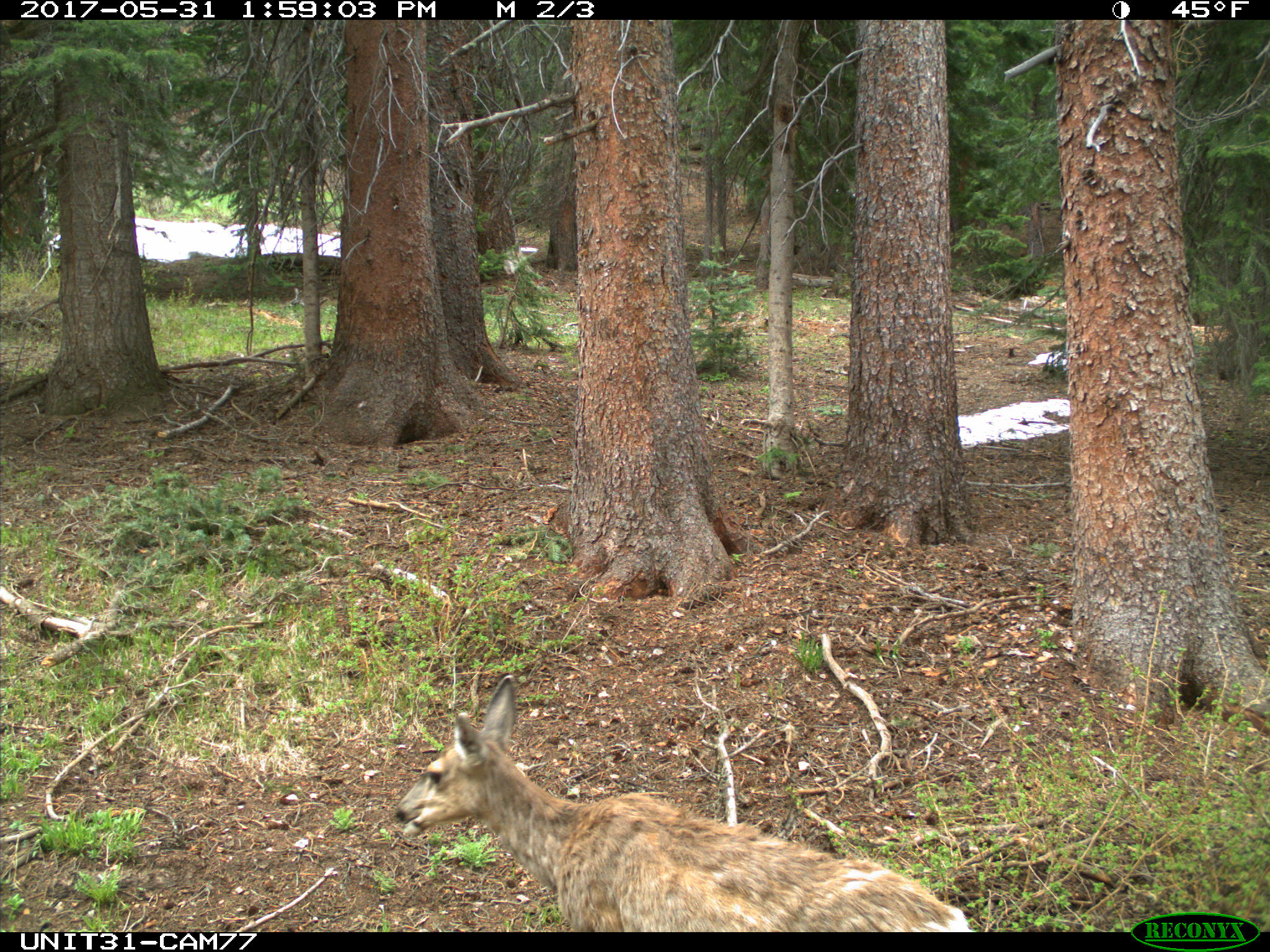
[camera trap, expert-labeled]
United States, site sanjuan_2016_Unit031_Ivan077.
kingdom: Animalia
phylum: Chordata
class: Mammalia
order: Artiodactyla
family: Cervidae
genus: Odocoileus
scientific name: Odocoileus hemionus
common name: mule deer